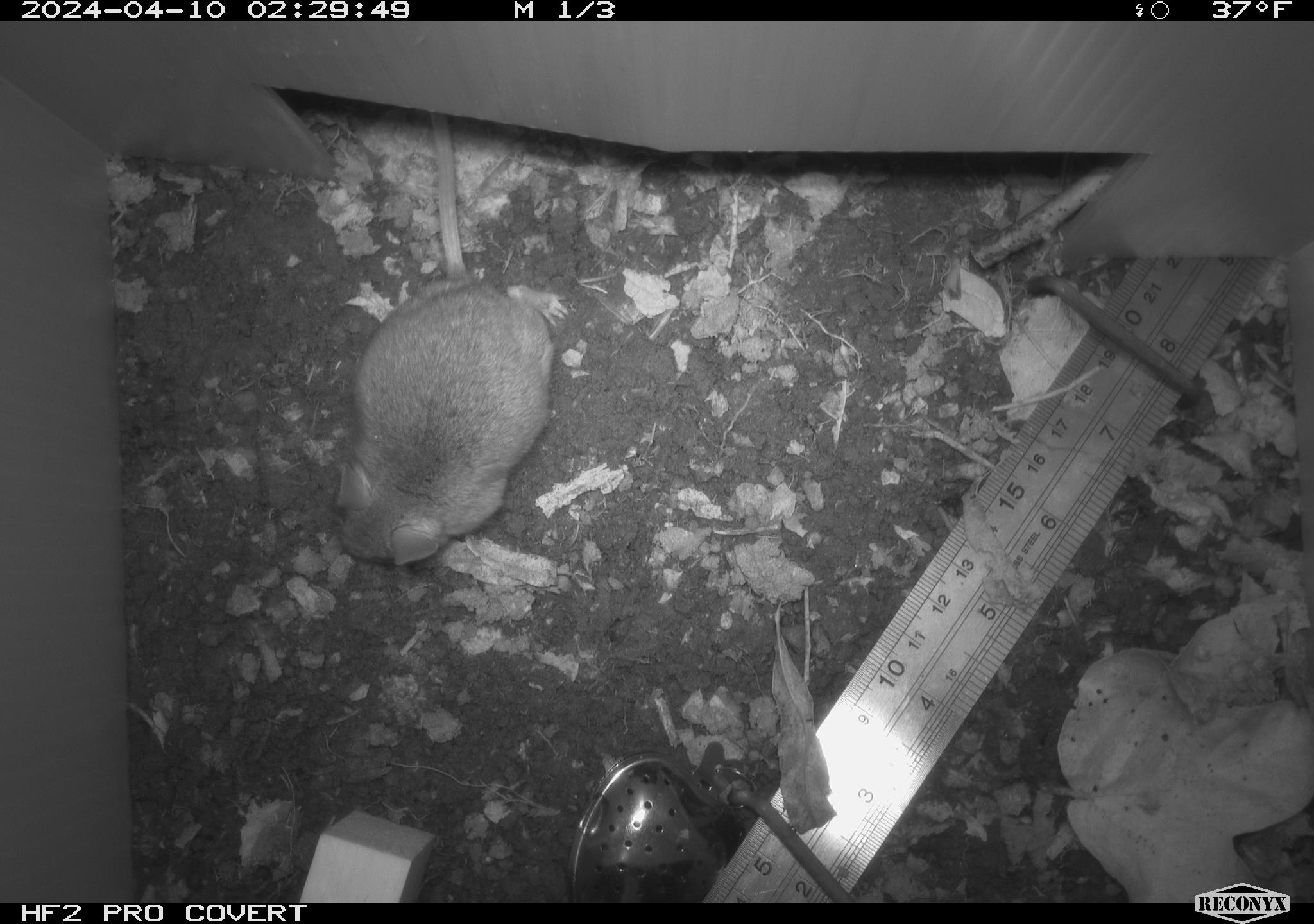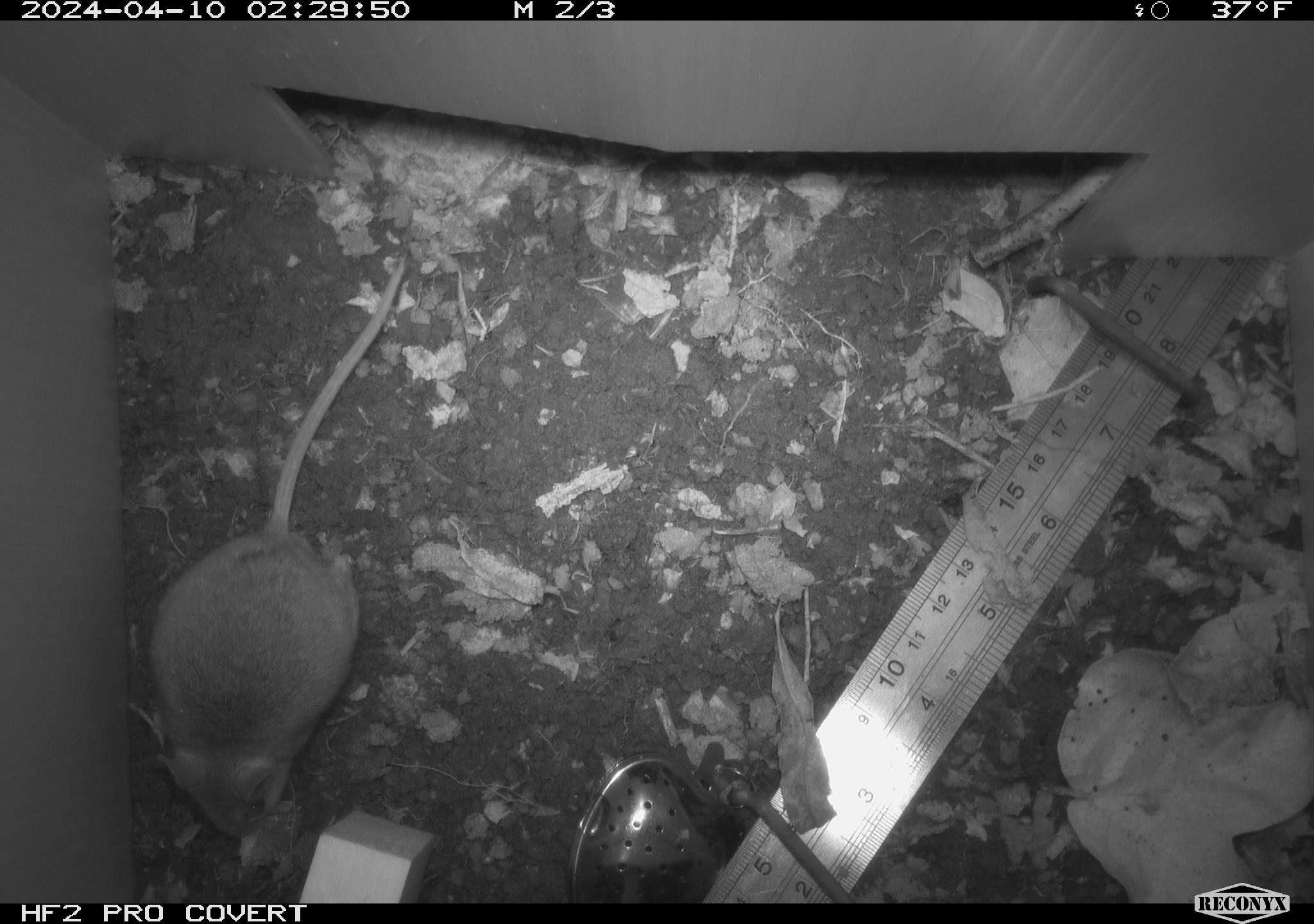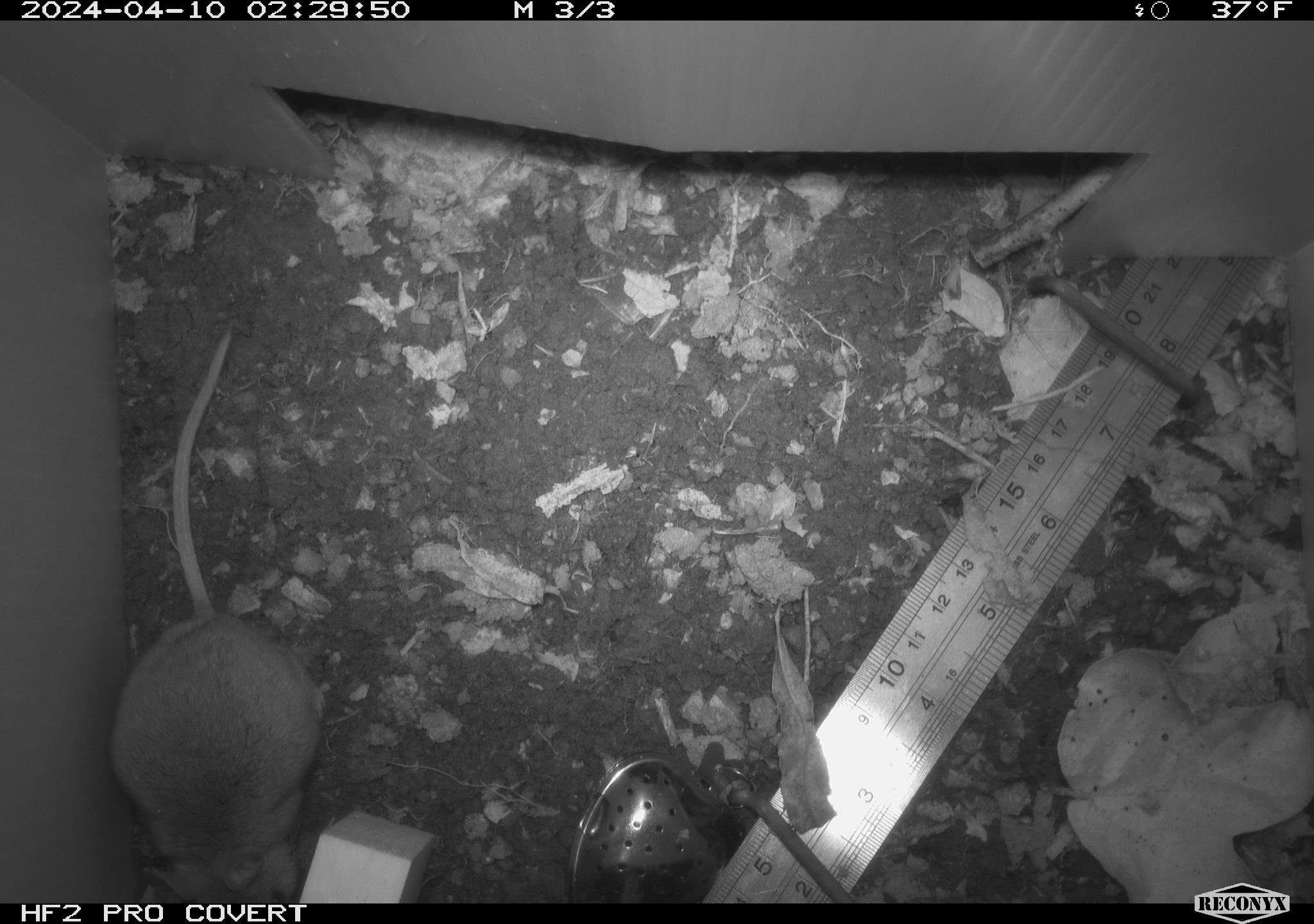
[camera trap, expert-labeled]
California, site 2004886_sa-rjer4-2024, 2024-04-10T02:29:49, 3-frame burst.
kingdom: Animalia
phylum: Chordata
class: Mammalia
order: Rodentia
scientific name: Rodentia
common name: woodrat or rat or mouse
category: woodrat or rat or mouse species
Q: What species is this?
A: Woodrat or rat or mouse species (woodrat or rat or mouse) (Rodentia).